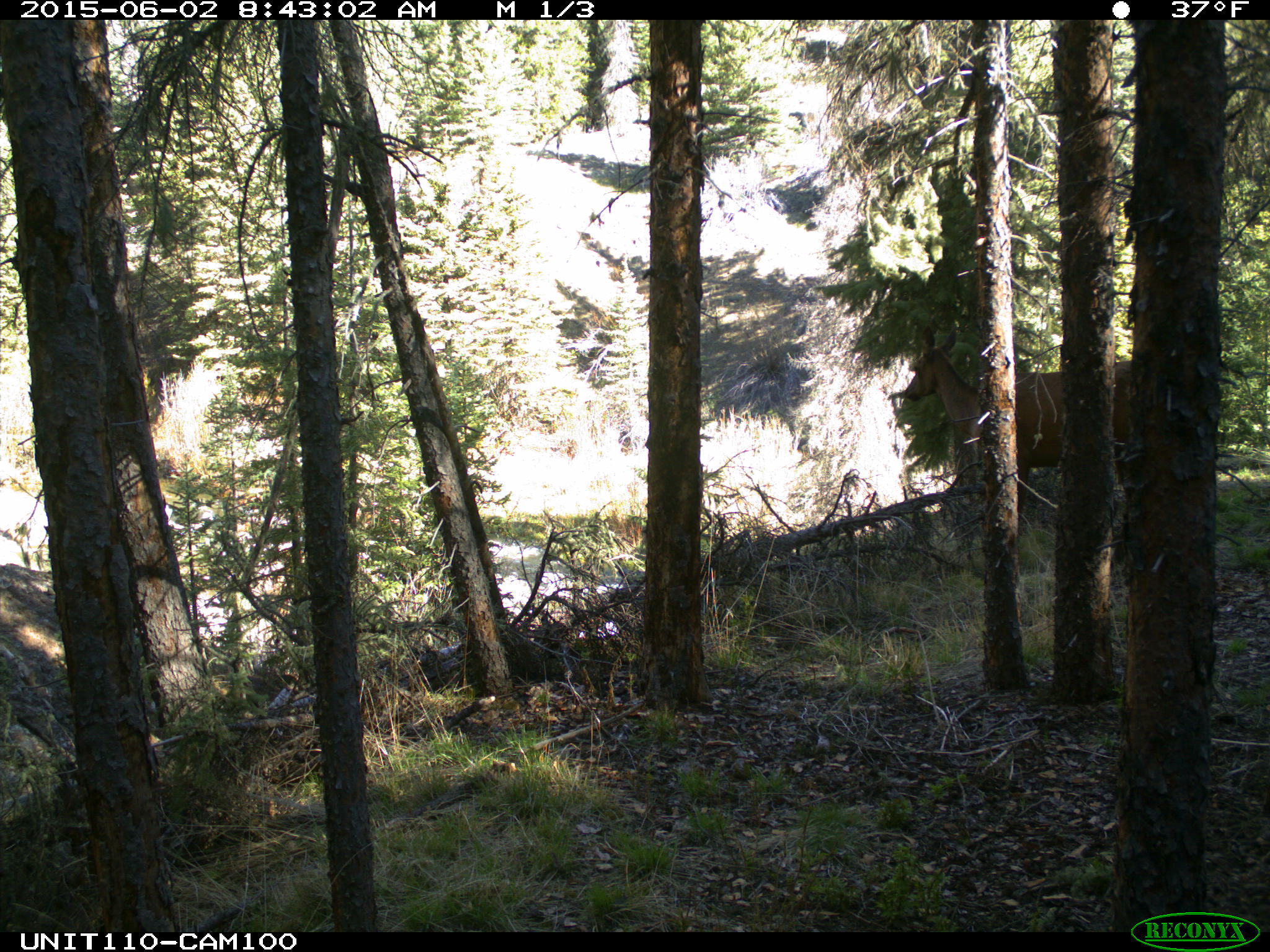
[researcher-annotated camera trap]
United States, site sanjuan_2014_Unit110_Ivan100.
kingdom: Animalia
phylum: Chordata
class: Mammalia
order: Artiodactyla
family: Cervidae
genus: Cervus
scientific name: Cervus elaphus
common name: red deer